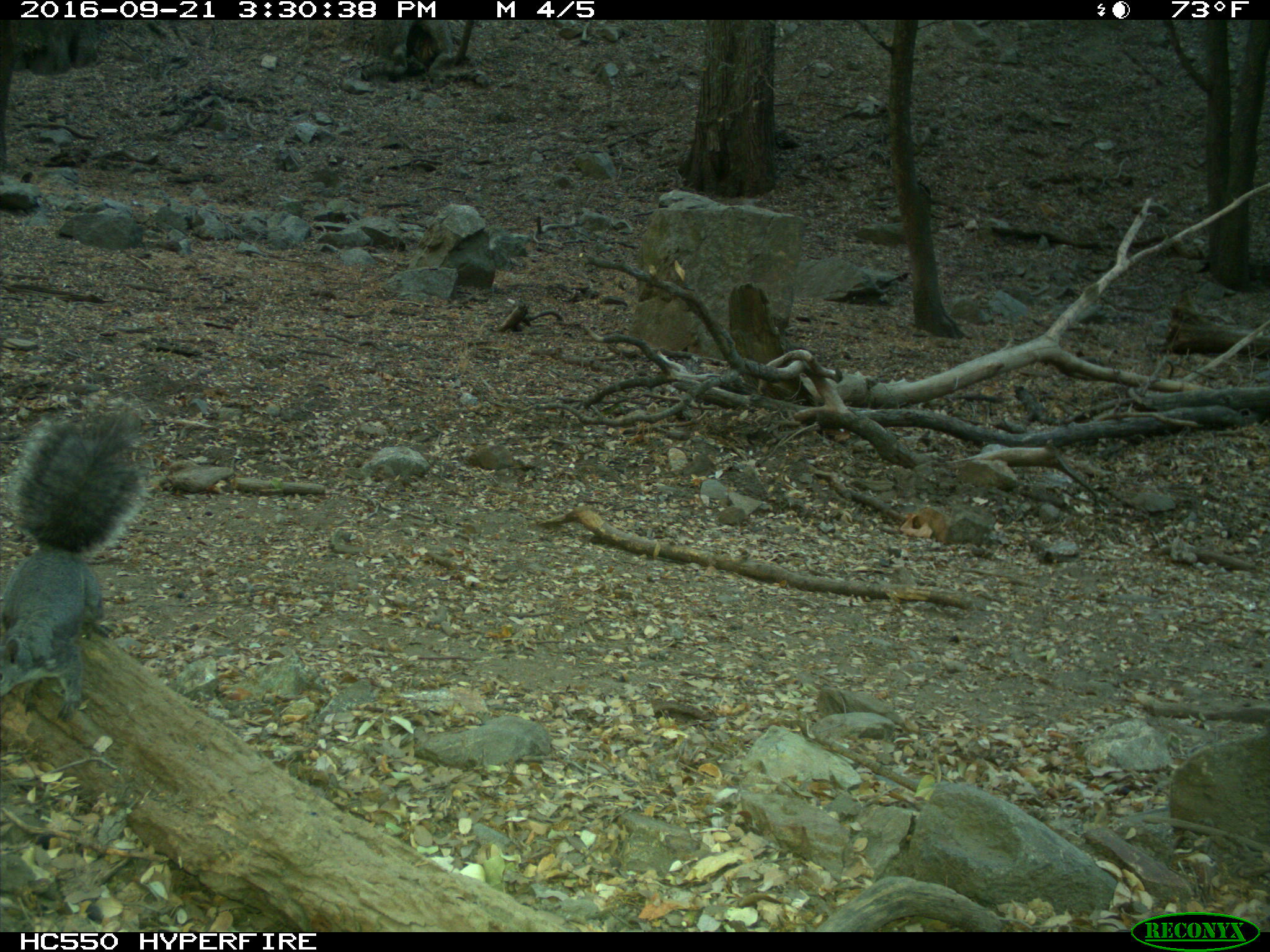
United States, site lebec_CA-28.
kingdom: Animalia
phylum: Chordata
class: Mammalia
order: Rodentia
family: Sciuridae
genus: Sciurus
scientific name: Sciurus carolinensis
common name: eastern gray squirrel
Sciurus carolinensis (eastern gray squirrel).